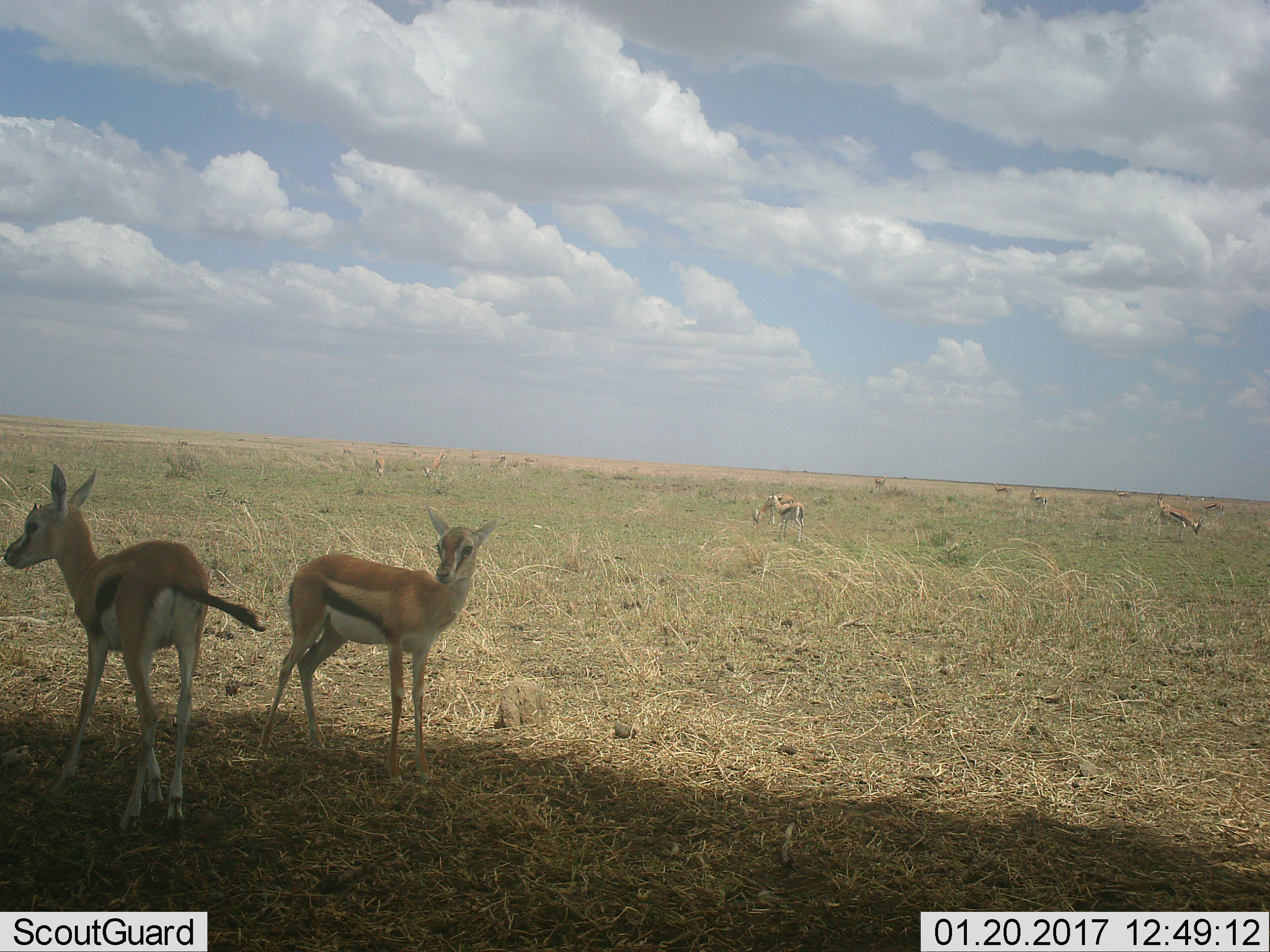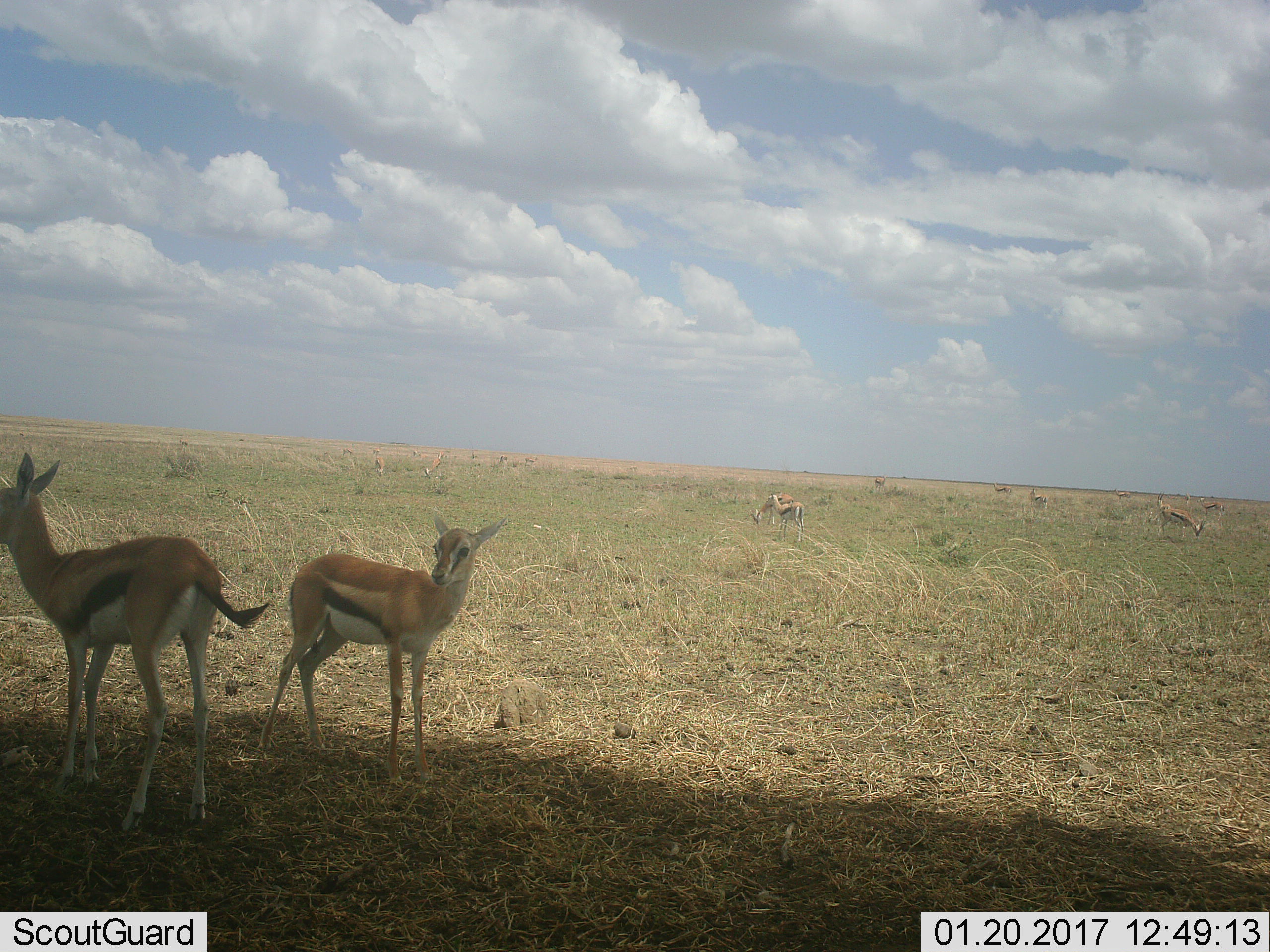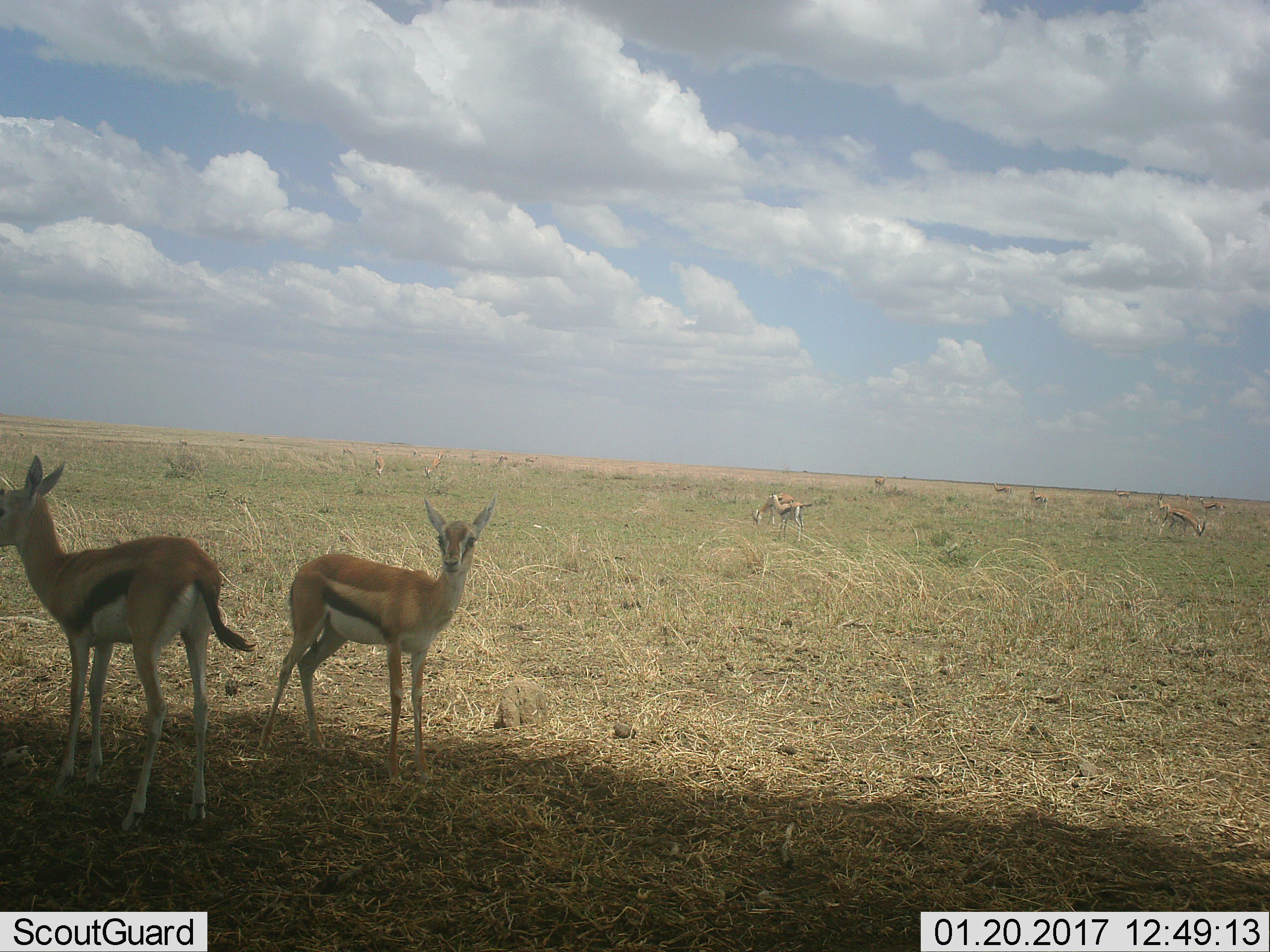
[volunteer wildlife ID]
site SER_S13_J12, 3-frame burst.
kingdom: Animalia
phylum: Chordata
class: Mammalia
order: Artiodactyla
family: Bovidae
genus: Eudorcas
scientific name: Eudorcas thomsonii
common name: thomson's gazelle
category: gazellethomsons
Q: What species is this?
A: Gazellethomsons (thomson's gazelle) (Eudorcas thomsonii).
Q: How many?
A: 11-50.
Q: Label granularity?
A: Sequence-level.